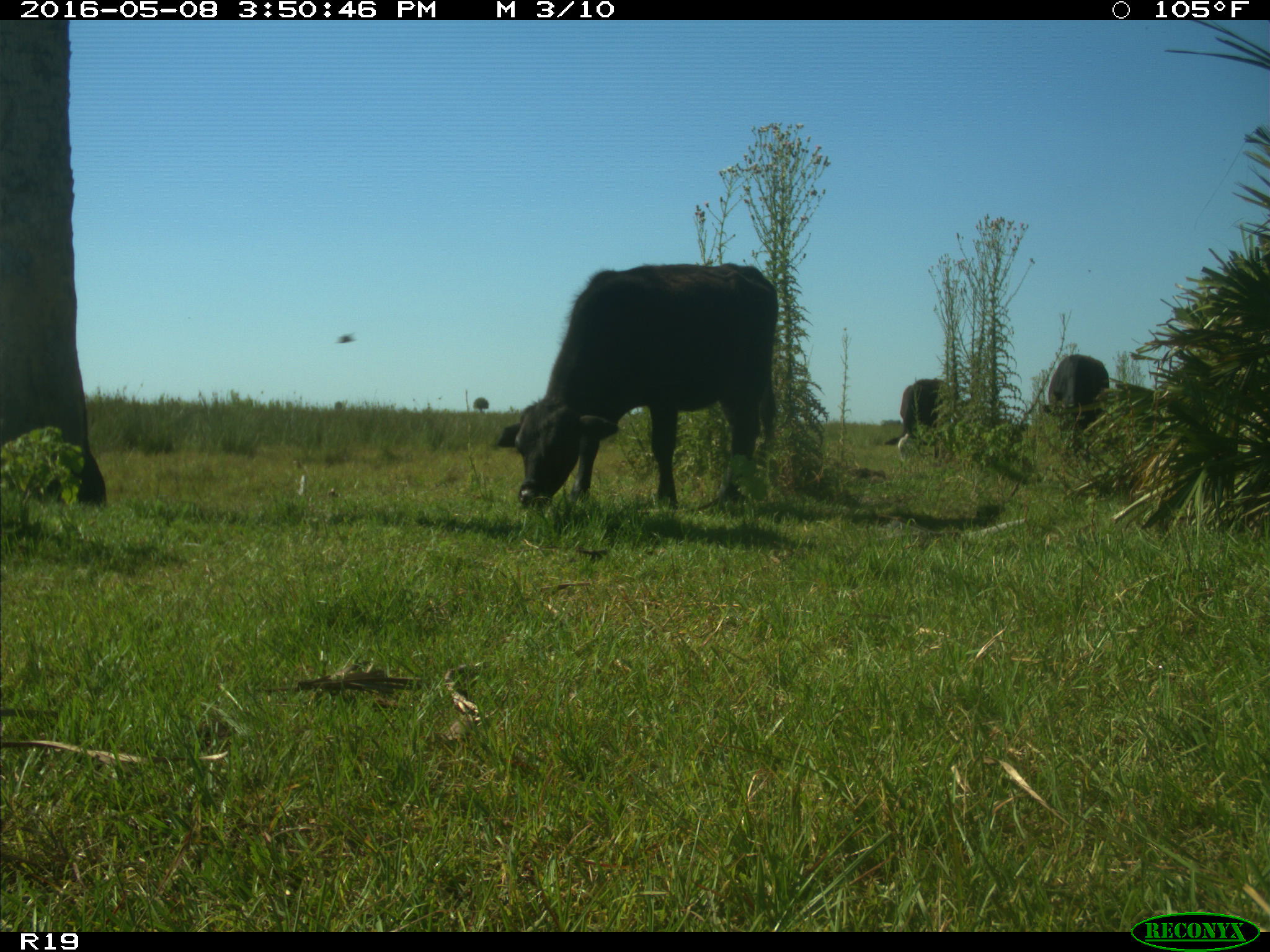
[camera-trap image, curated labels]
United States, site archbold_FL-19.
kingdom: Animalia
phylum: Chordata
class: Mammalia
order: Artiodactyla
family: Bovidae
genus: Bos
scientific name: Bos taurus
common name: domestic cow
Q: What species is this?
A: Bos taurus (domestic cow).